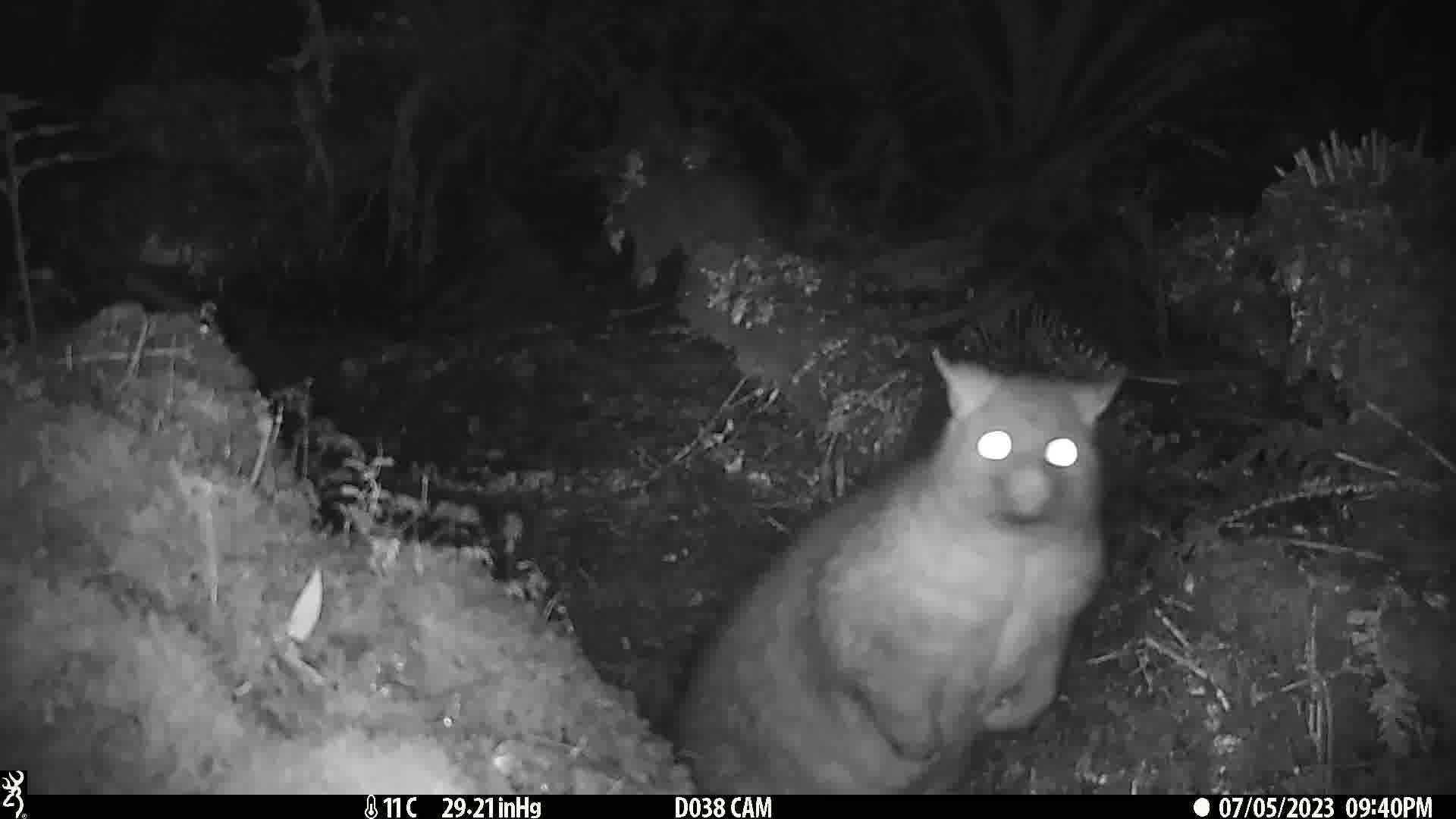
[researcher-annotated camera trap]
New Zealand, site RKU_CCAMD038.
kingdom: Animalia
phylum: Chordata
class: Mammalia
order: Diprotodontia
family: Phalangeridae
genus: Trichosurus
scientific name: Trichosurus vulpecula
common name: common brushtail possum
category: possum